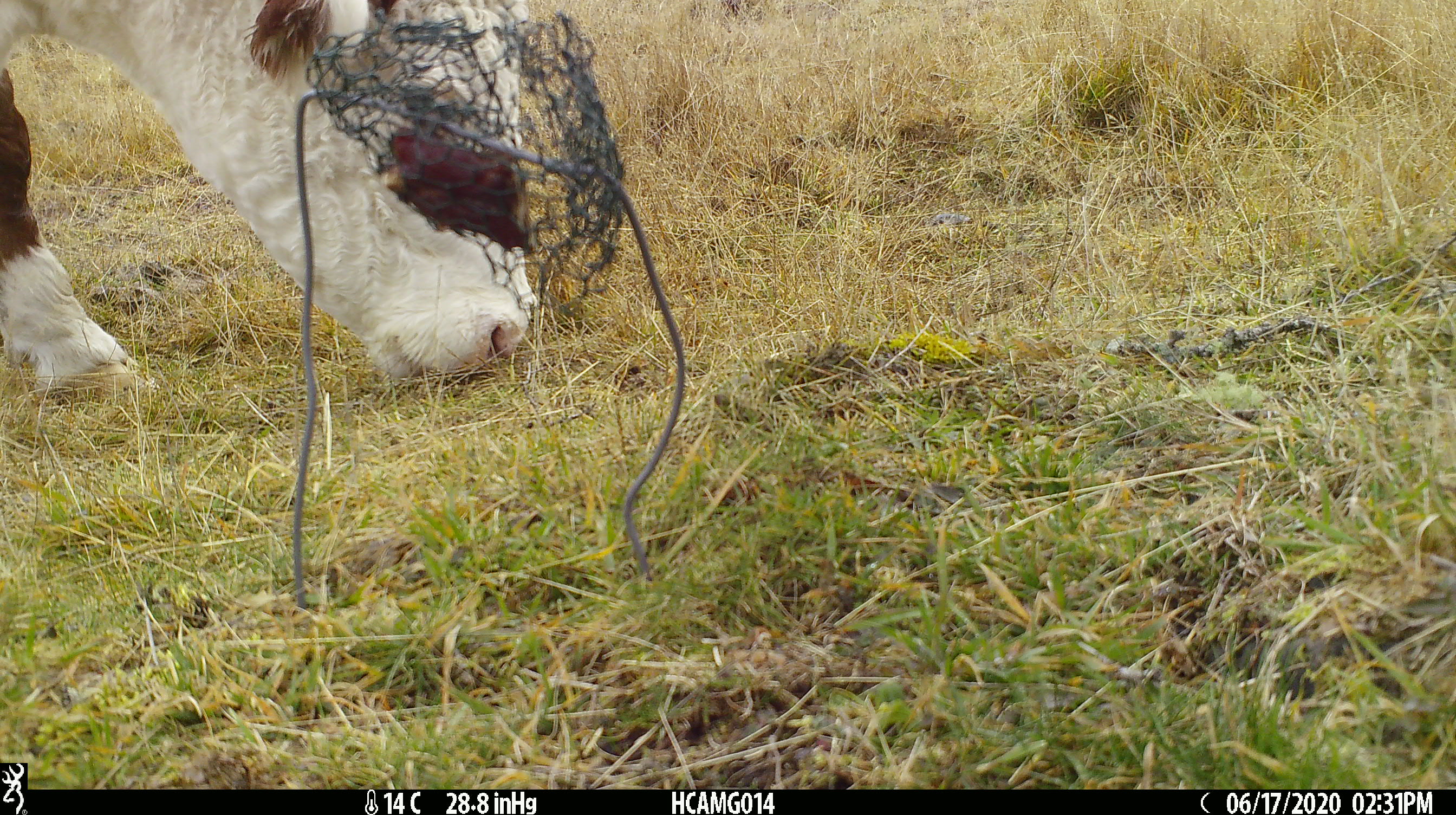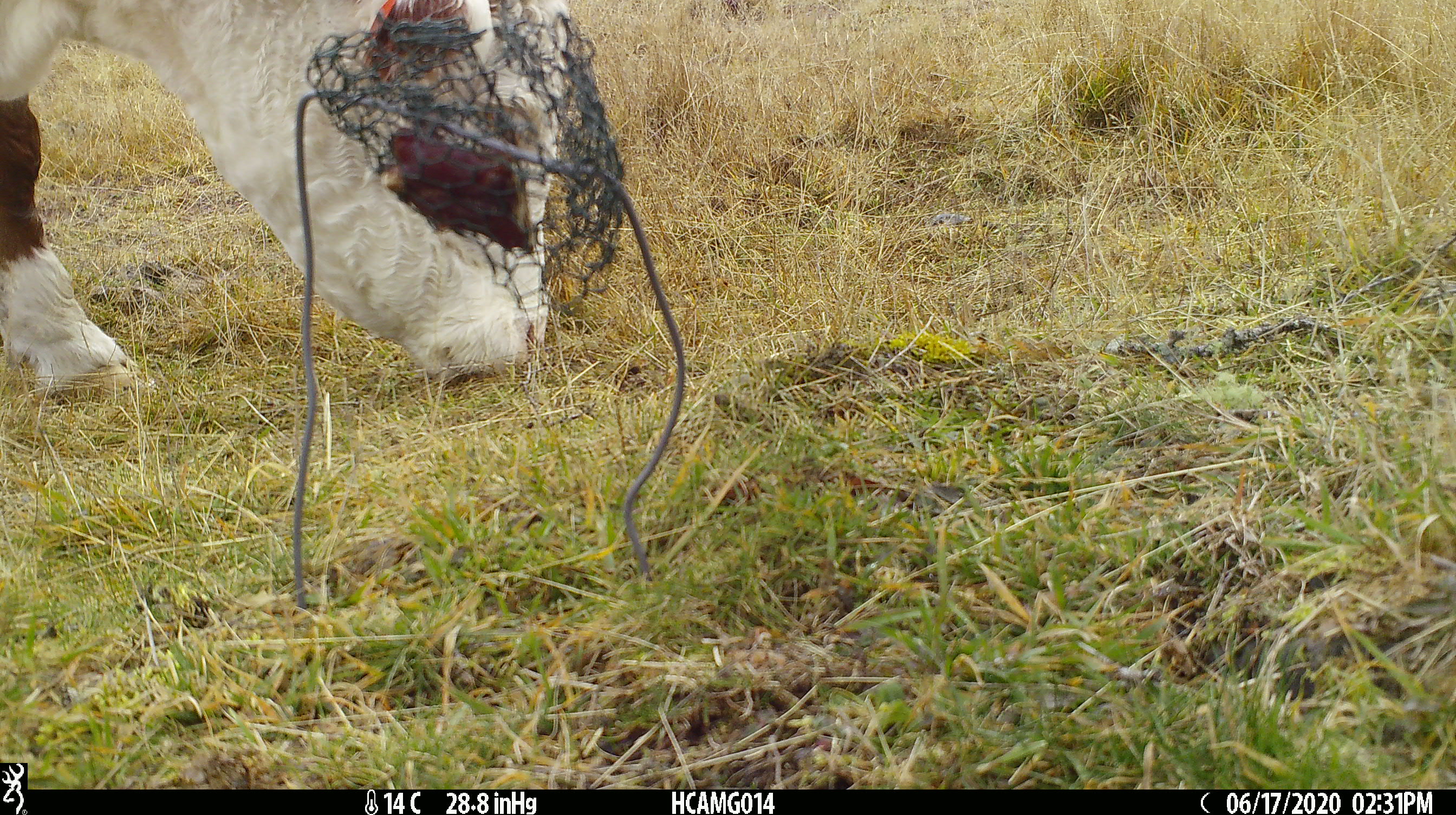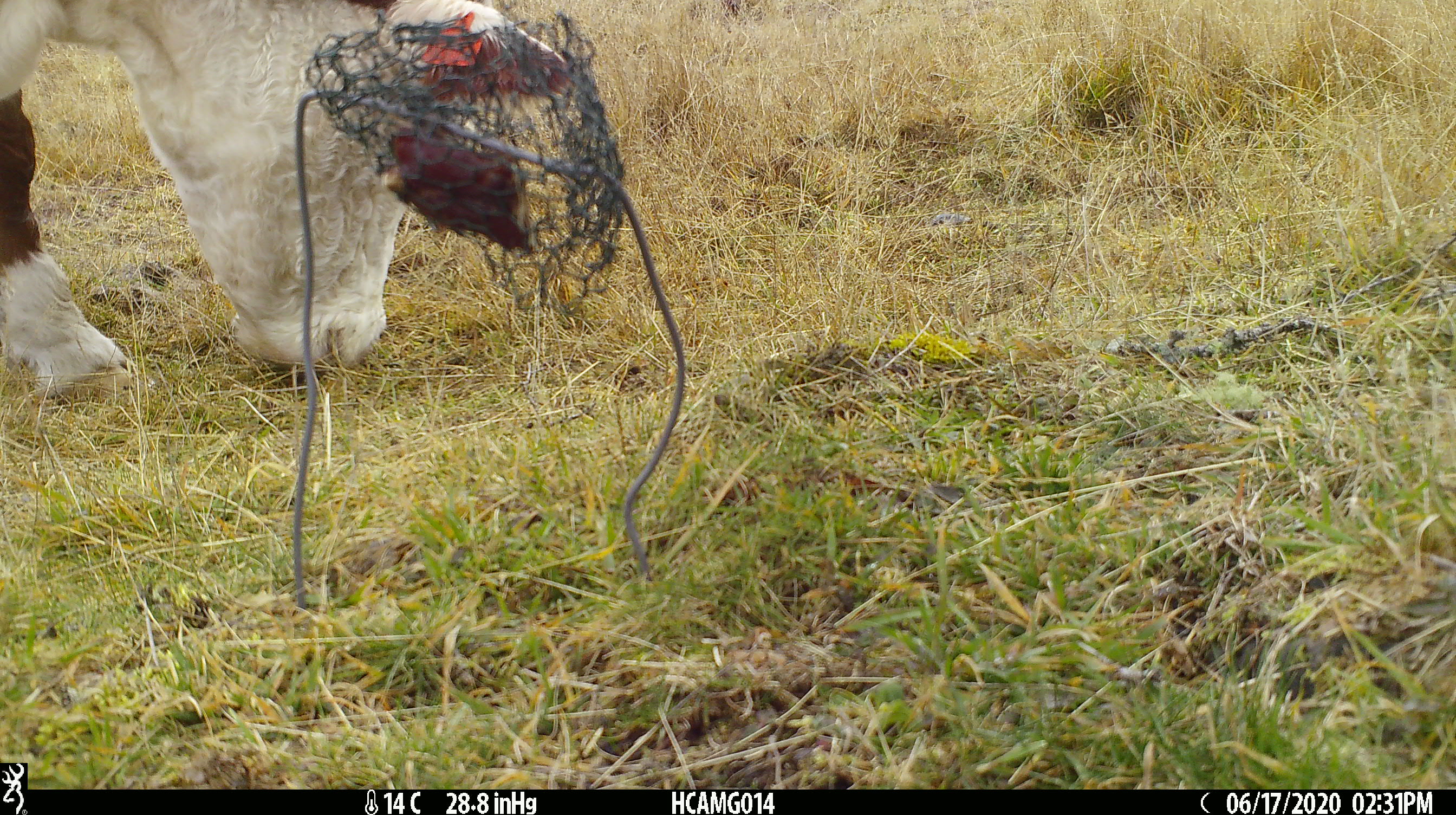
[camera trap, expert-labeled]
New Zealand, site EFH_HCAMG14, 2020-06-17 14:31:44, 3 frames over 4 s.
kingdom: Animalia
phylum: Chordata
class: Mammalia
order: Artiodactyla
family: Bovidae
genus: Bos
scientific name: Bos taurus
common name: domestic cow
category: cow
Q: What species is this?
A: Cow (domestic cow) (Bos taurus).